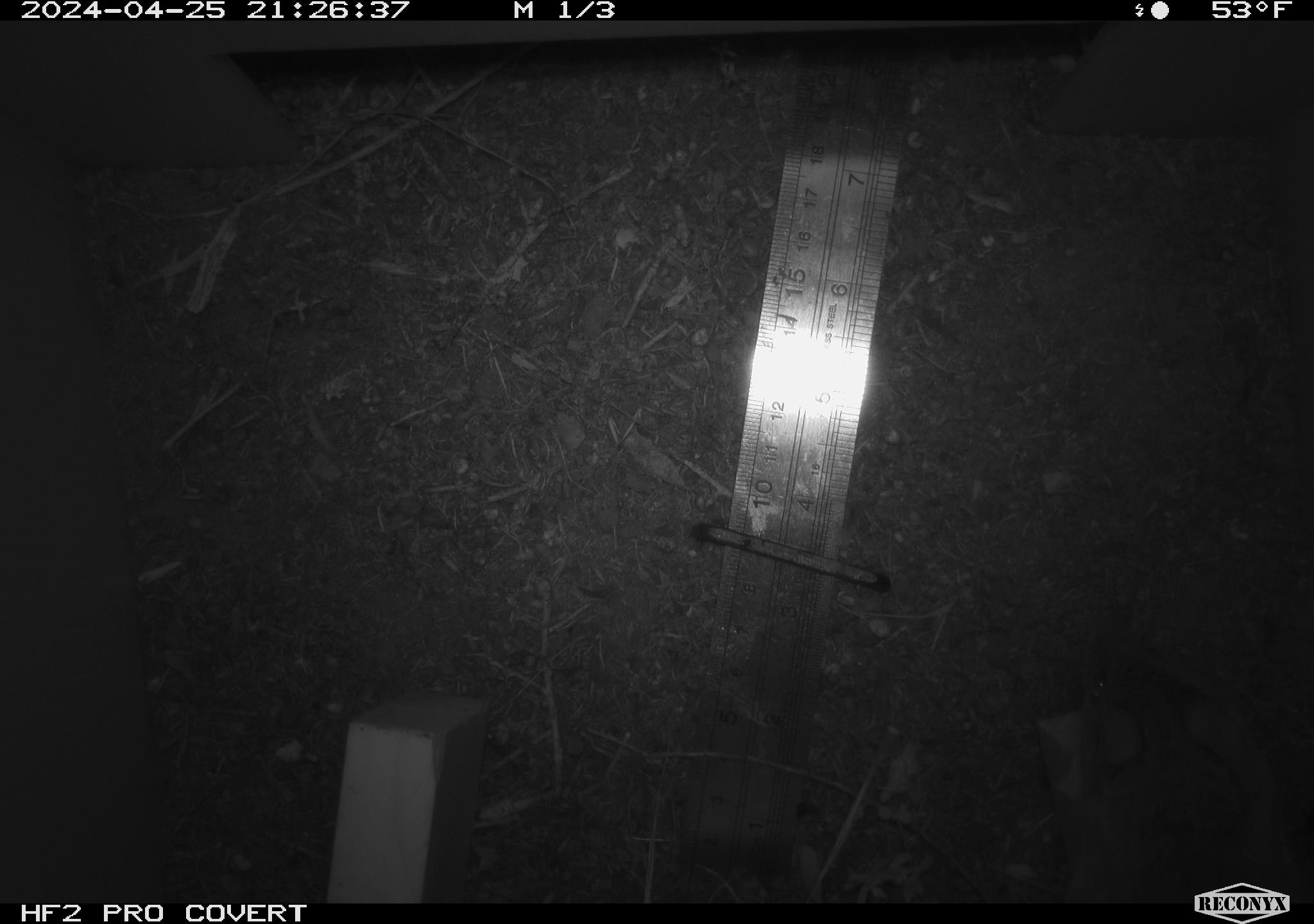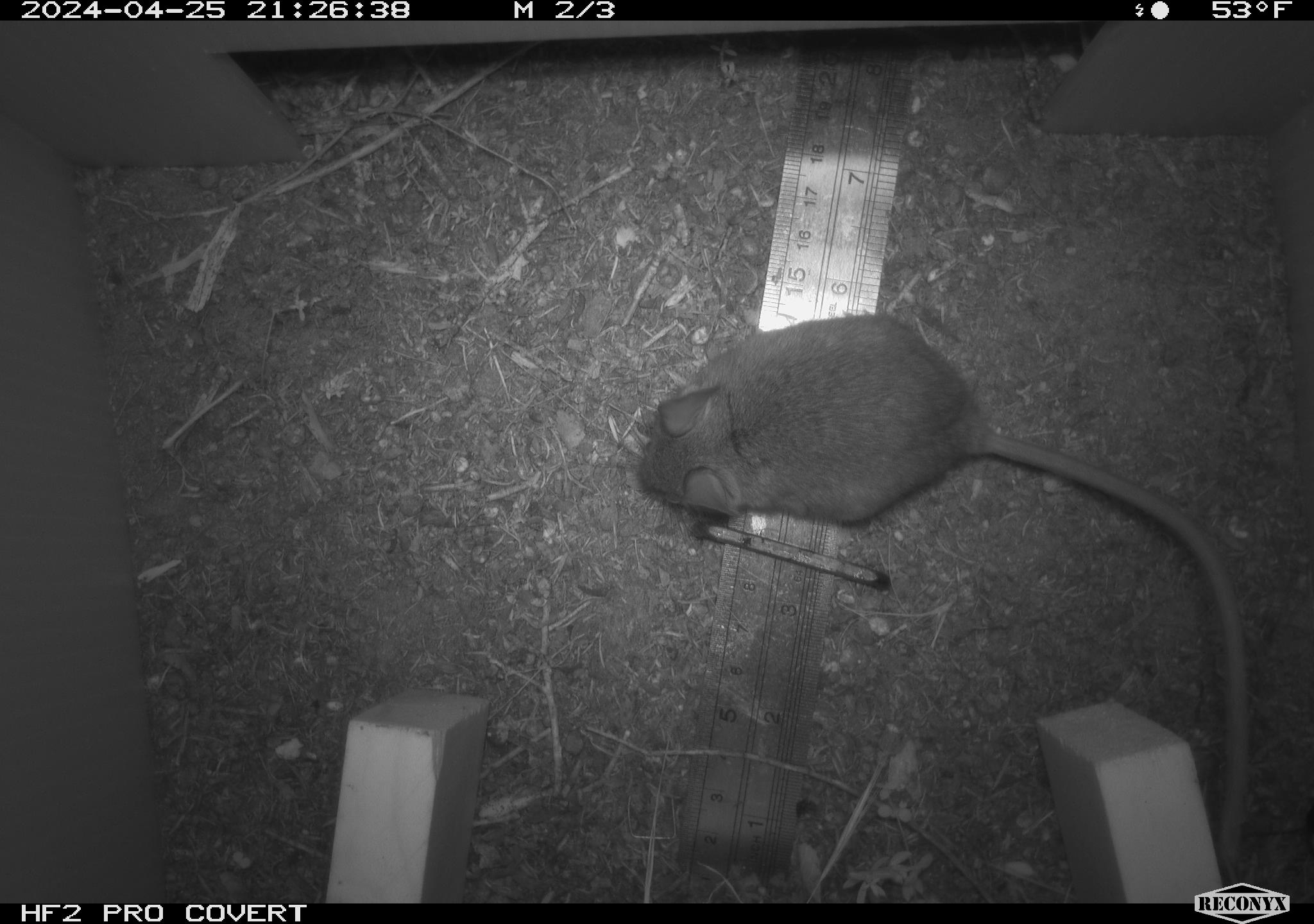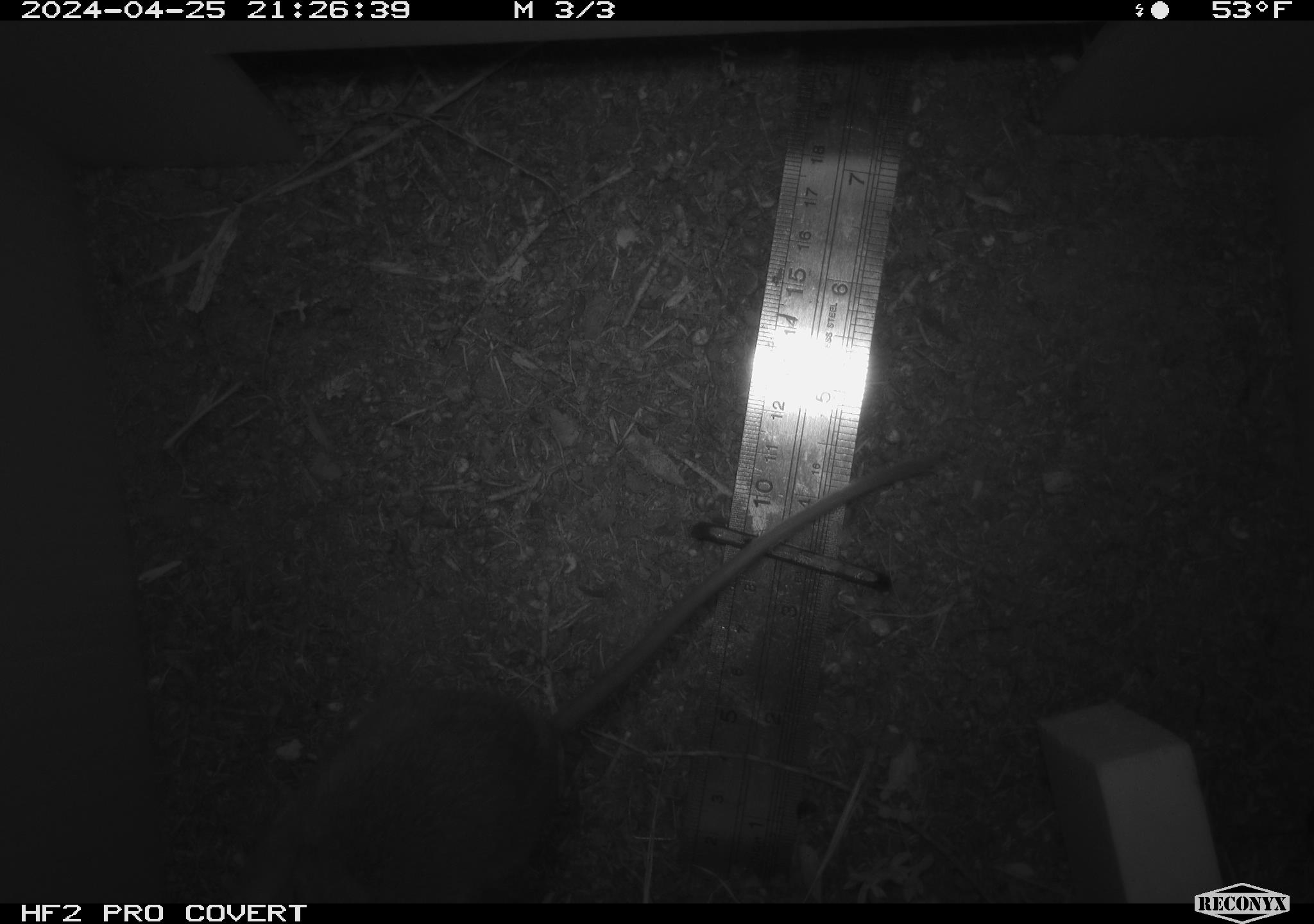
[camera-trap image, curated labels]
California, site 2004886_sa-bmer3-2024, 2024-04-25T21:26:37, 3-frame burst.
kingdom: Animalia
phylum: Chordata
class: Mammalia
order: Rodentia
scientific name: Rodentia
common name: mouse species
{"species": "mouse species (Rodentia)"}